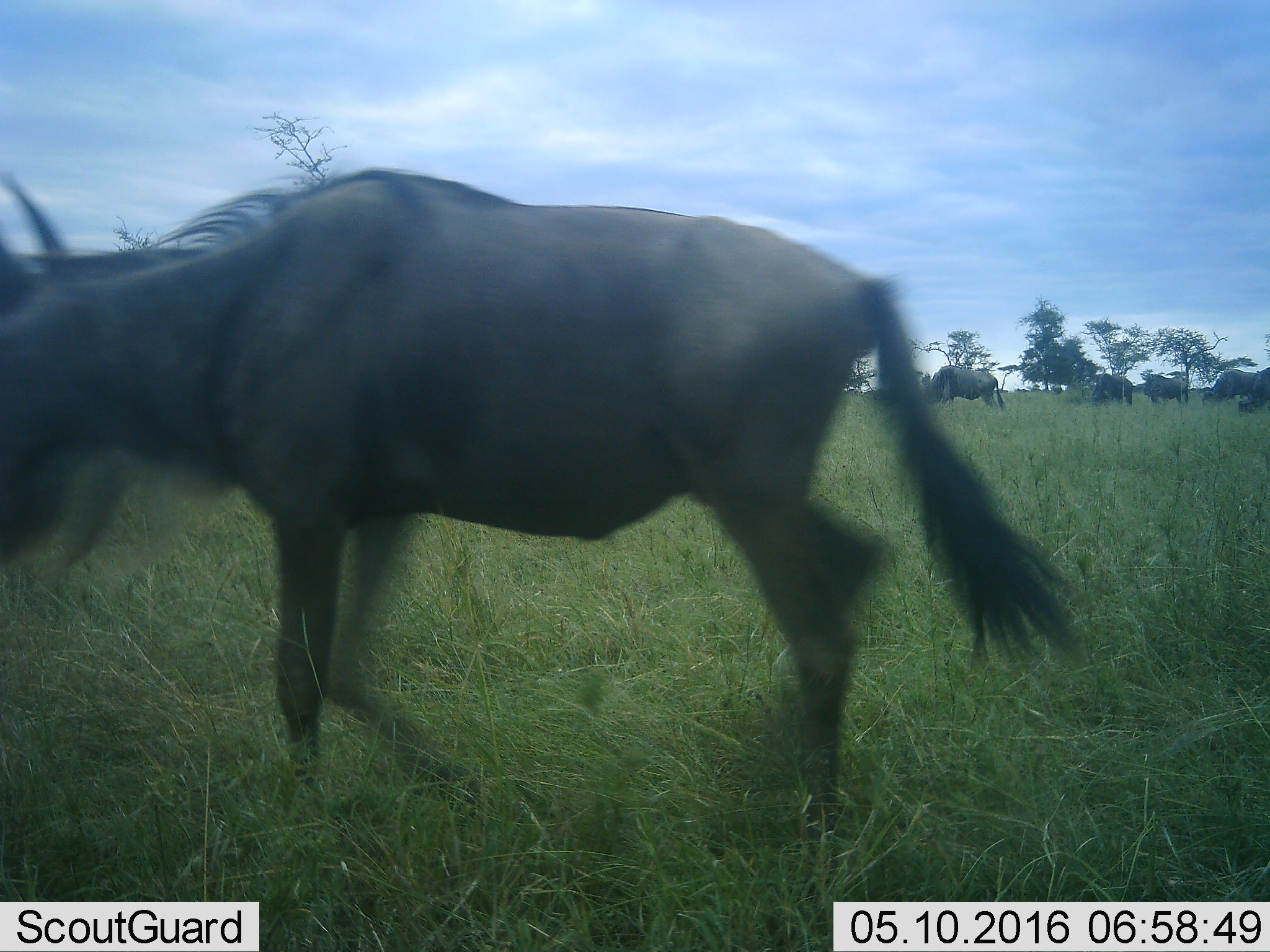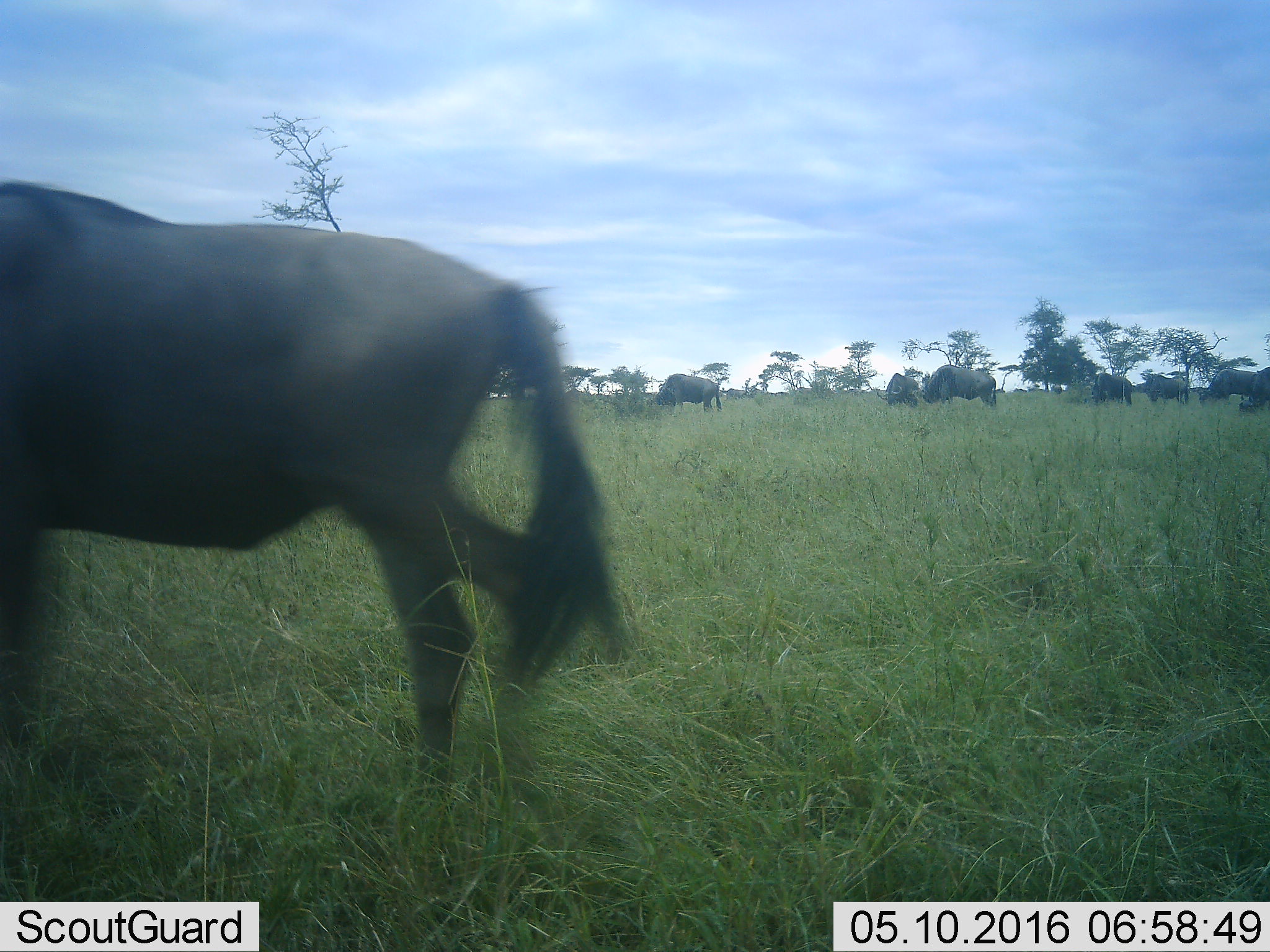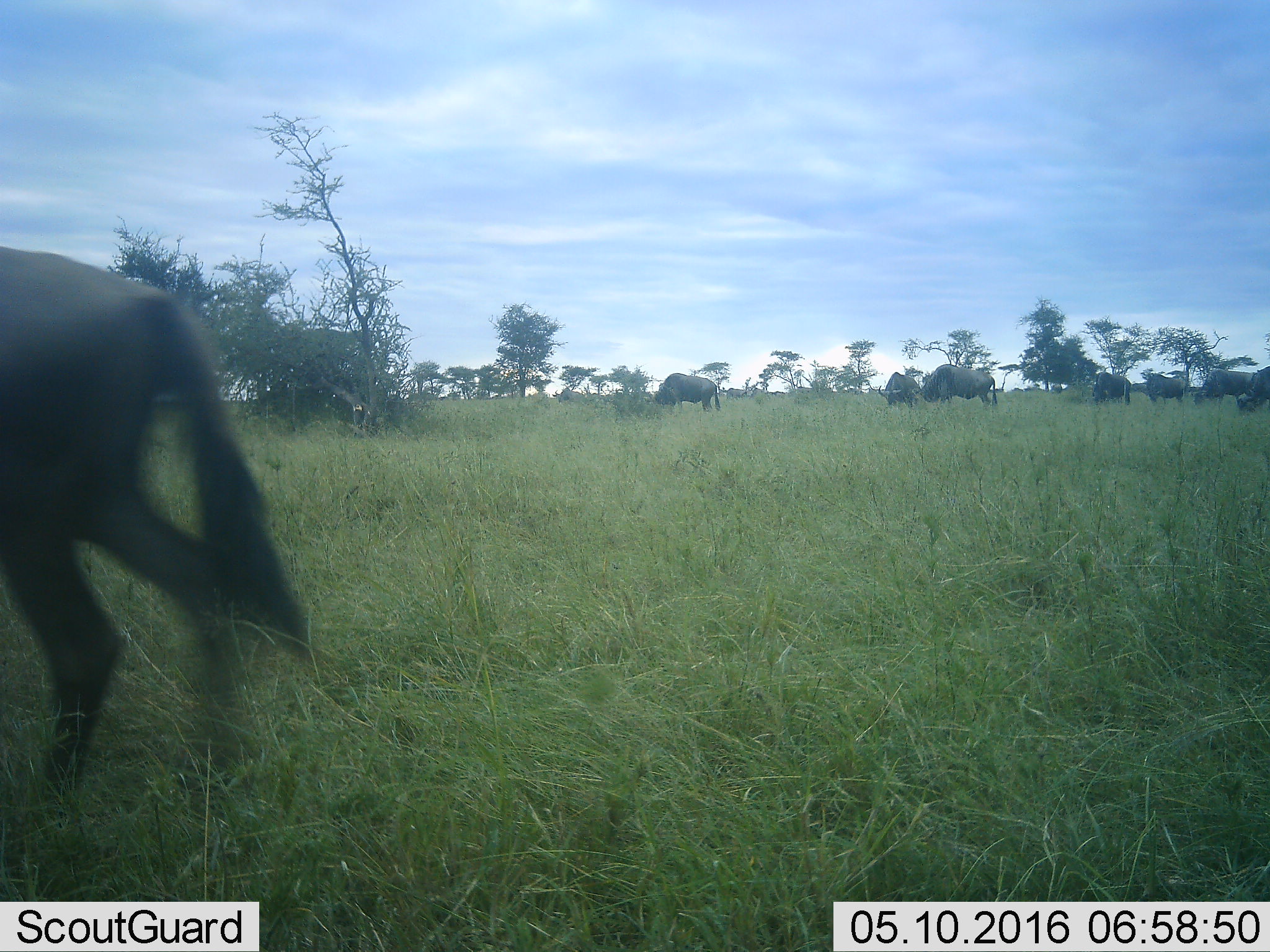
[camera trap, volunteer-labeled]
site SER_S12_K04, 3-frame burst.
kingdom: Animalia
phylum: Chordata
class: Mammalia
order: Artiodactyla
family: Bovidae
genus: Connochaetes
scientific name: Connochaetes taurinus taurinus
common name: blue wildebeest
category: wildebeestblue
Wildebeestblue (blue wildebeest) (Connochaetes taurinus taurinus), count 8. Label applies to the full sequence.